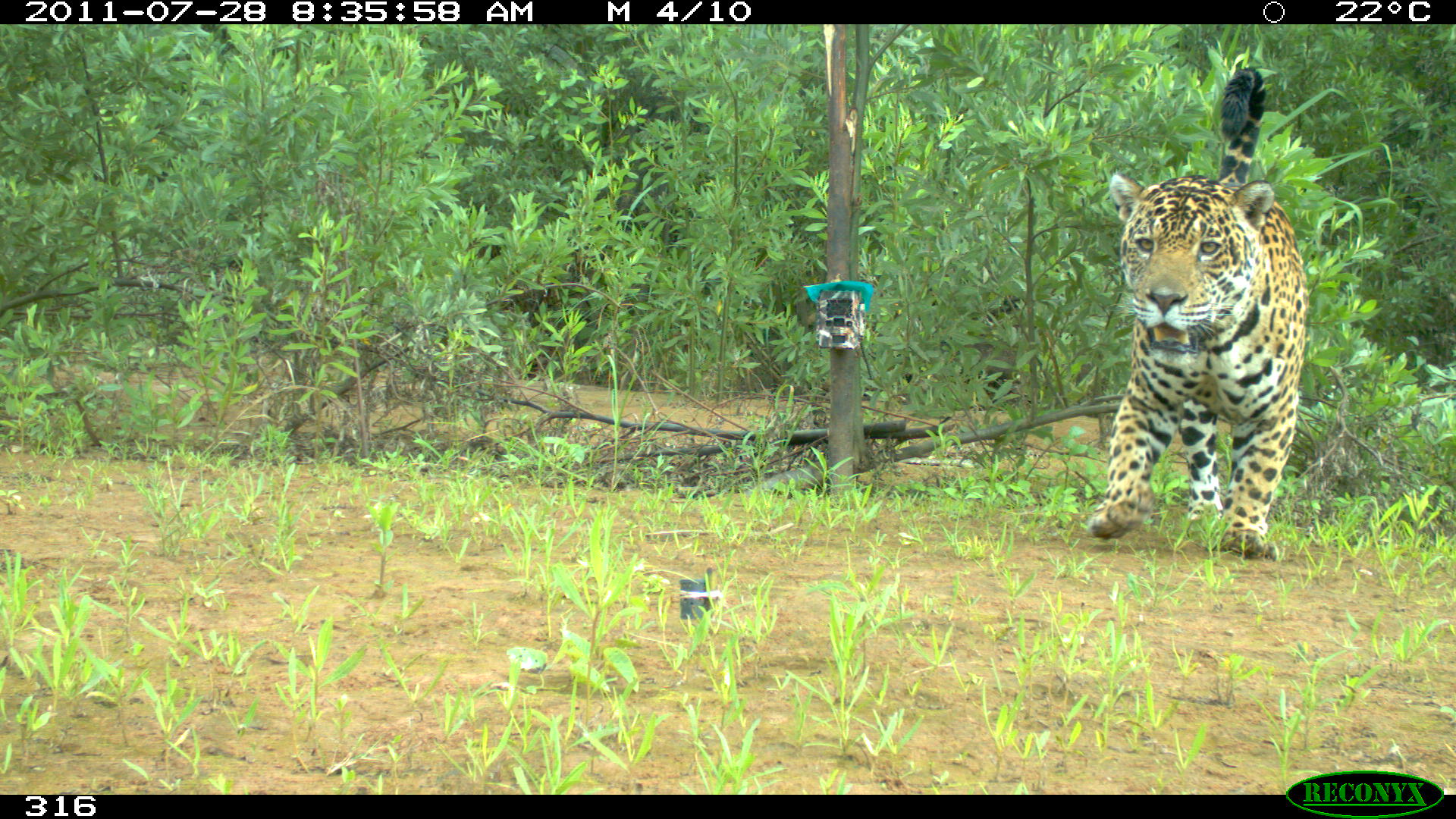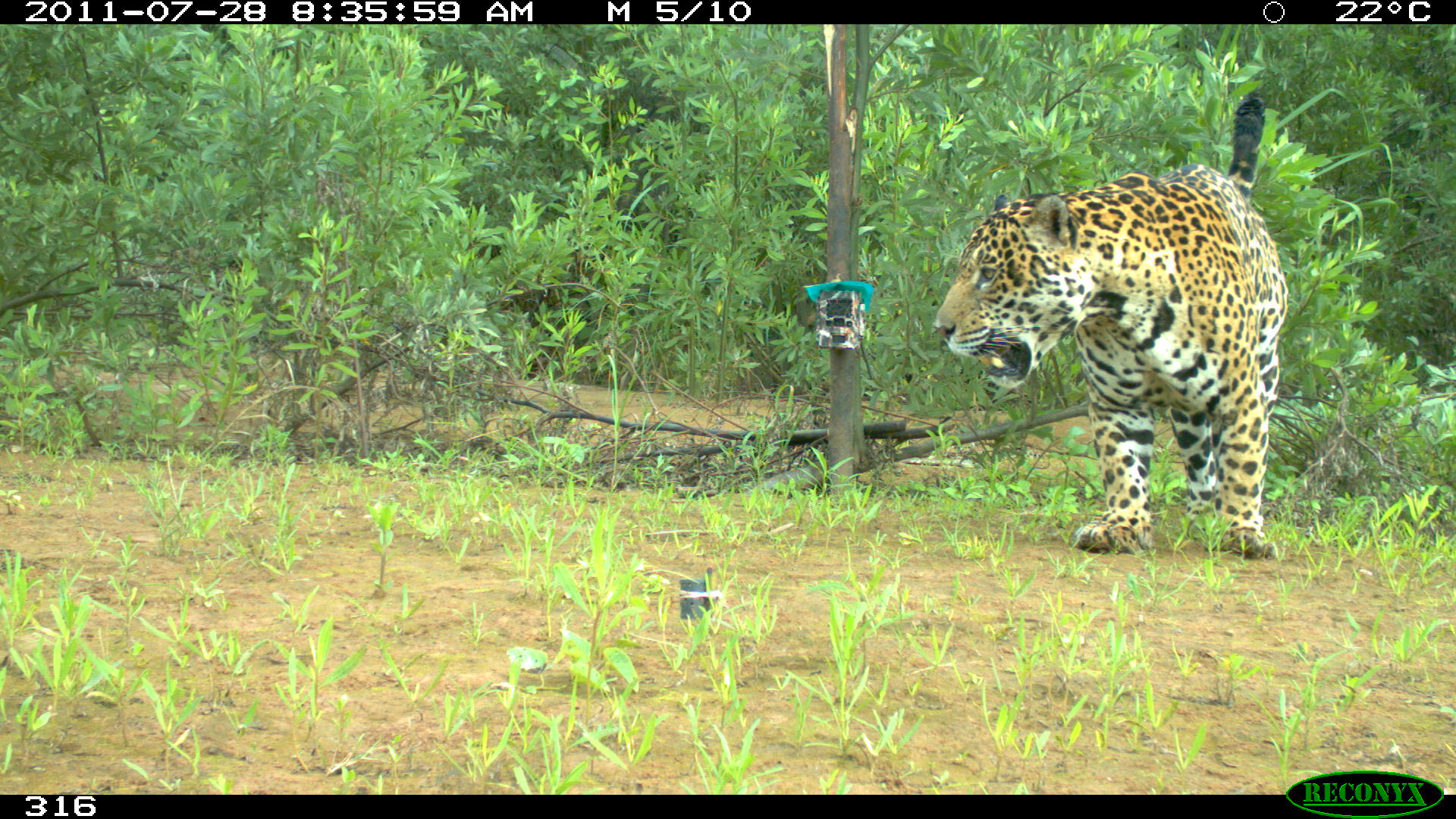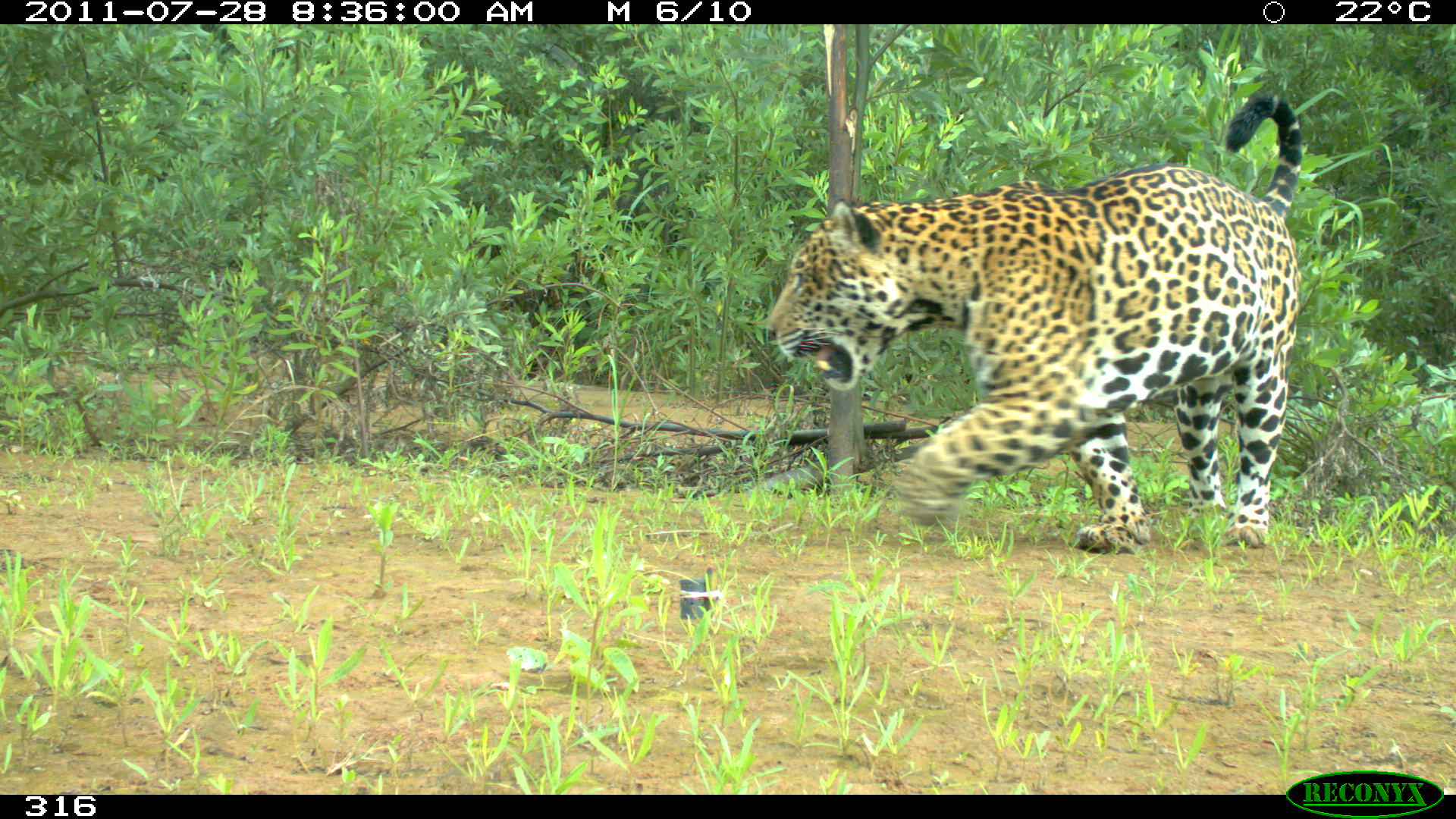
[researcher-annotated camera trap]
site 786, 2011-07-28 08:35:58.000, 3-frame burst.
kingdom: Animalia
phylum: Chordata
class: Mammalia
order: Carnivora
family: Felidae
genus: Panthera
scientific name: Panthera onca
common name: jaguar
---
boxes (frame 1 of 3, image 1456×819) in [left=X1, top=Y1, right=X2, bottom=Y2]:
panthera onca: [left=1084, top=63, right=1308, bottom=560]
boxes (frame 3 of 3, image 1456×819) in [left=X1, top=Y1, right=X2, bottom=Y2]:
panthera onca: [left=759, top=89, right=1302, bottom=555]